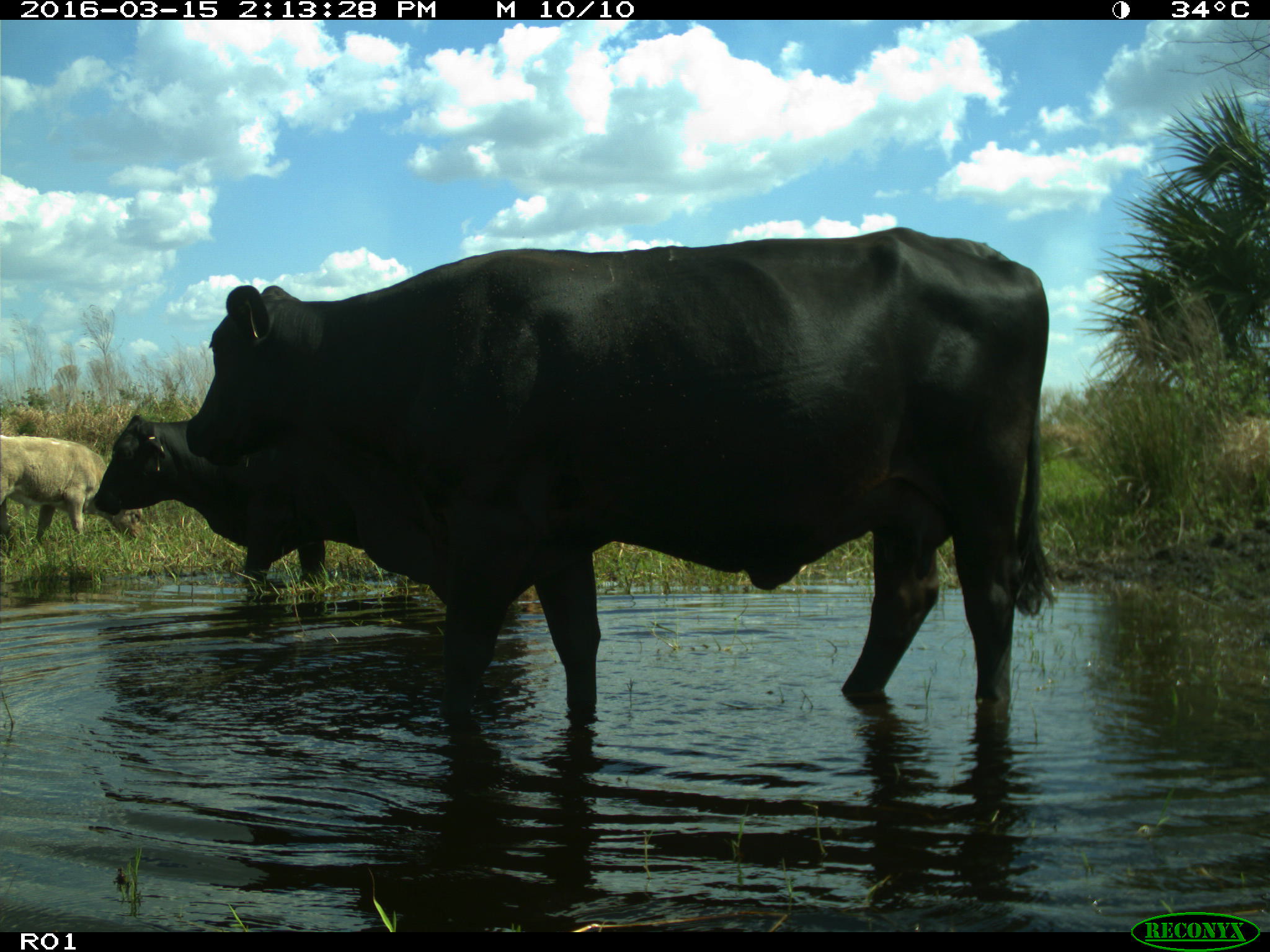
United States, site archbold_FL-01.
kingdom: Animalia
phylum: Chordata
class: Mammalia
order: Artiodactyla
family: Bovidae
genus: Bos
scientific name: Bos taurus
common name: domestic cow